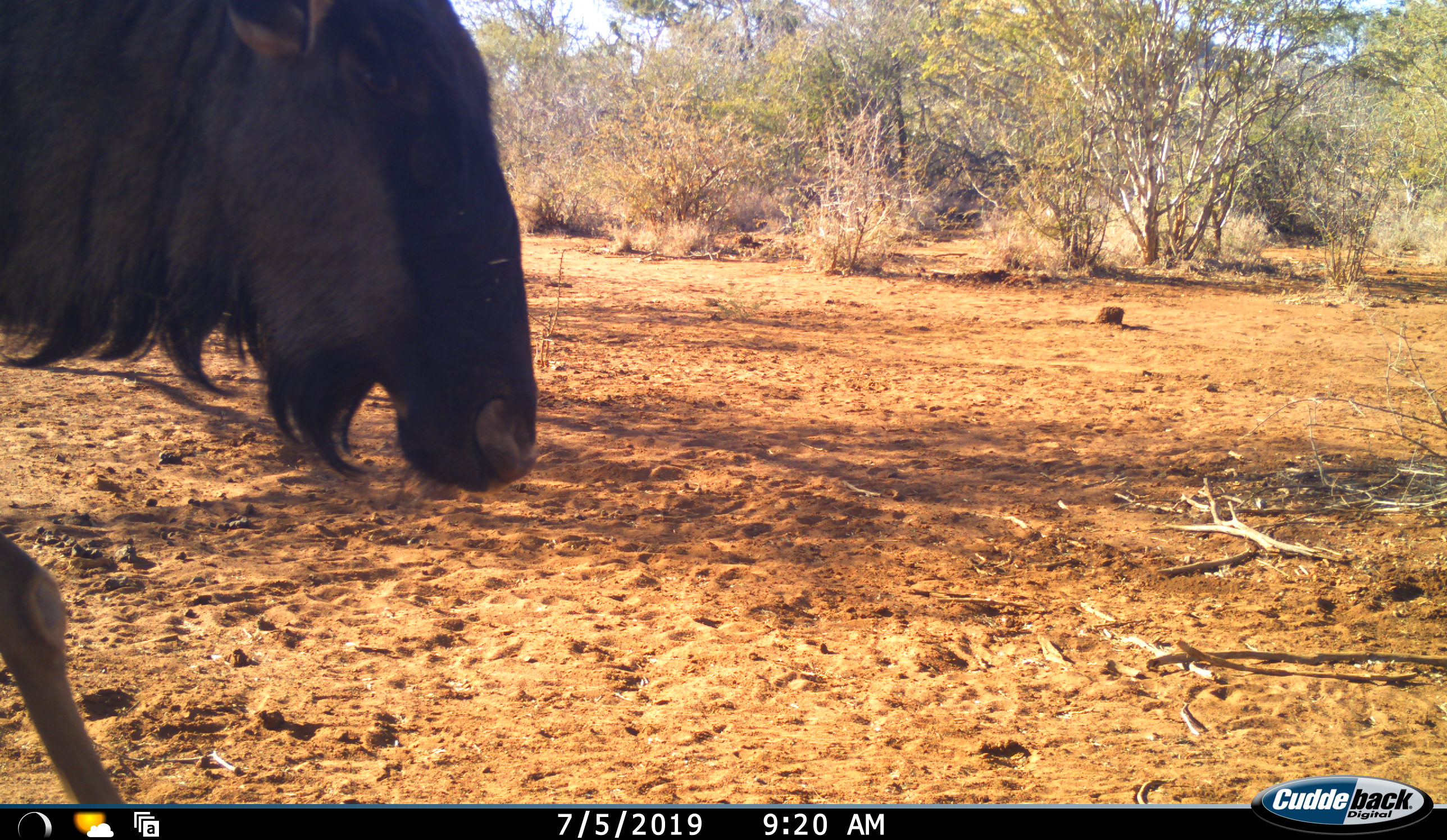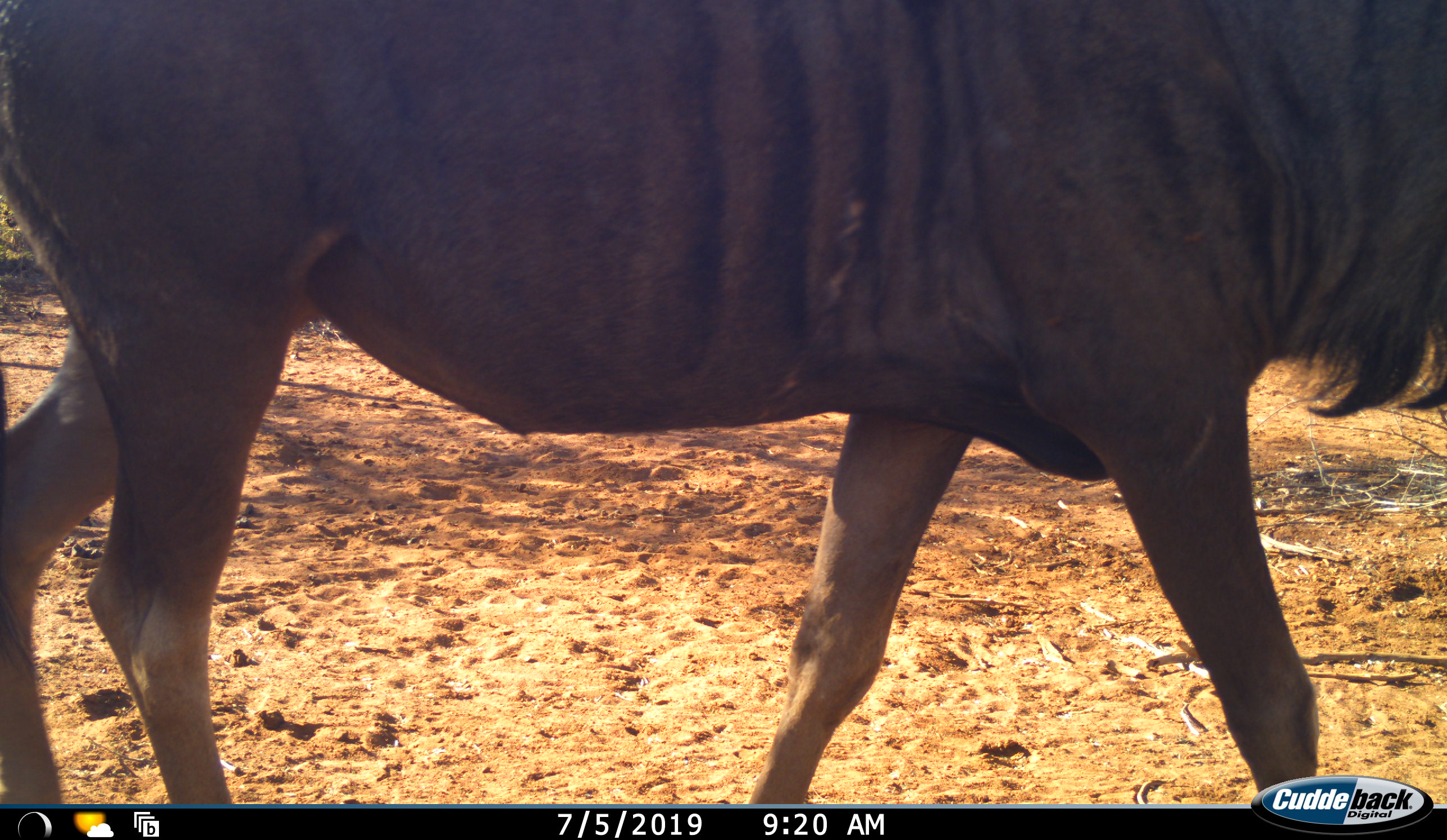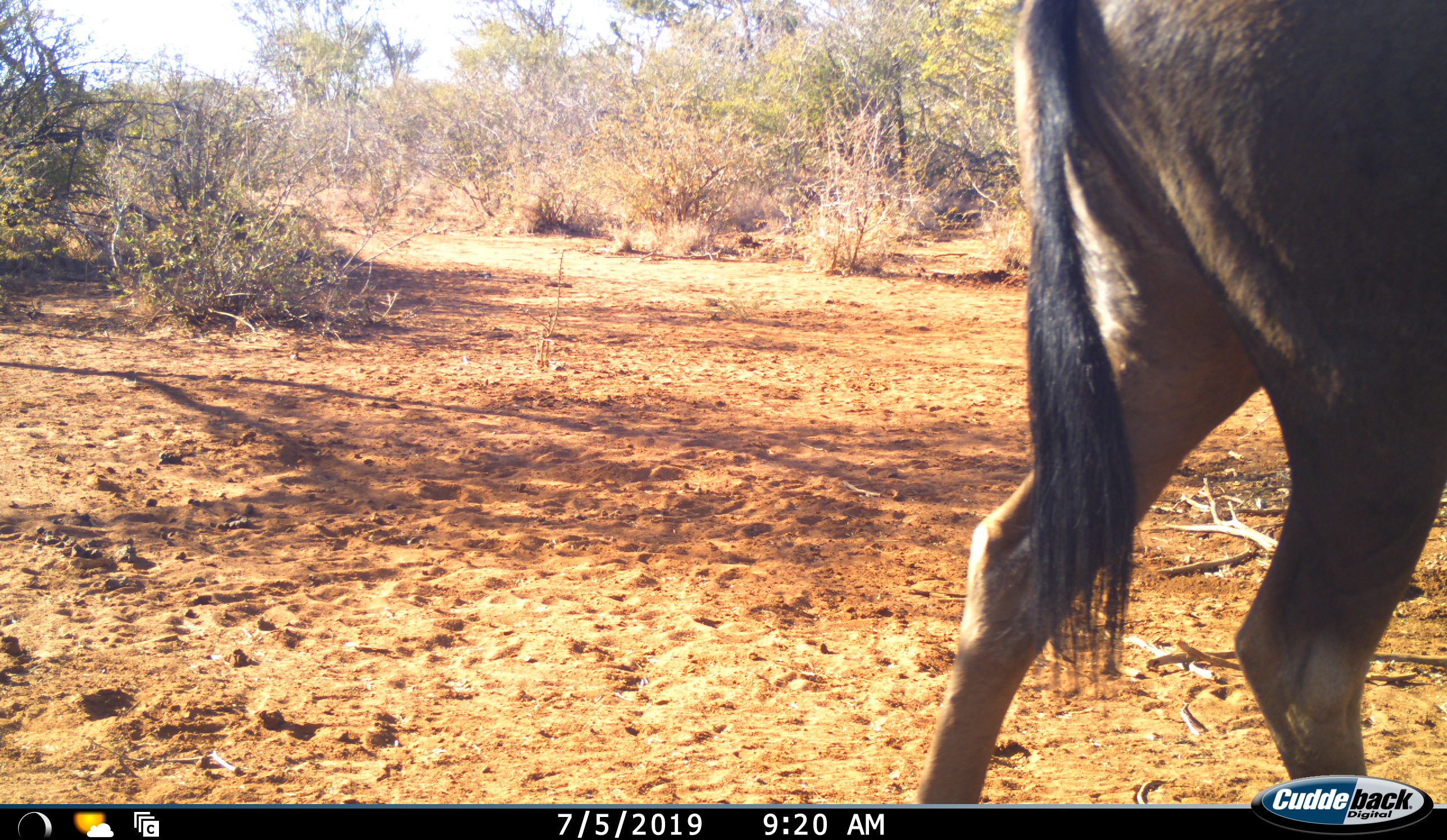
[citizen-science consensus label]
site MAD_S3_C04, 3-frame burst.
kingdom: Animalia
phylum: Chordata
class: Mammalia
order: Artiodactyla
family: Bovidae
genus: Connochaetes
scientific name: Connochaetes taurinus taurinus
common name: blue wildebeest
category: wildebeestblue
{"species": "wildebeestblue (blue wildebeest) (Connochaetes taurinus taurinus)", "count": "1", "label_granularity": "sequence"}